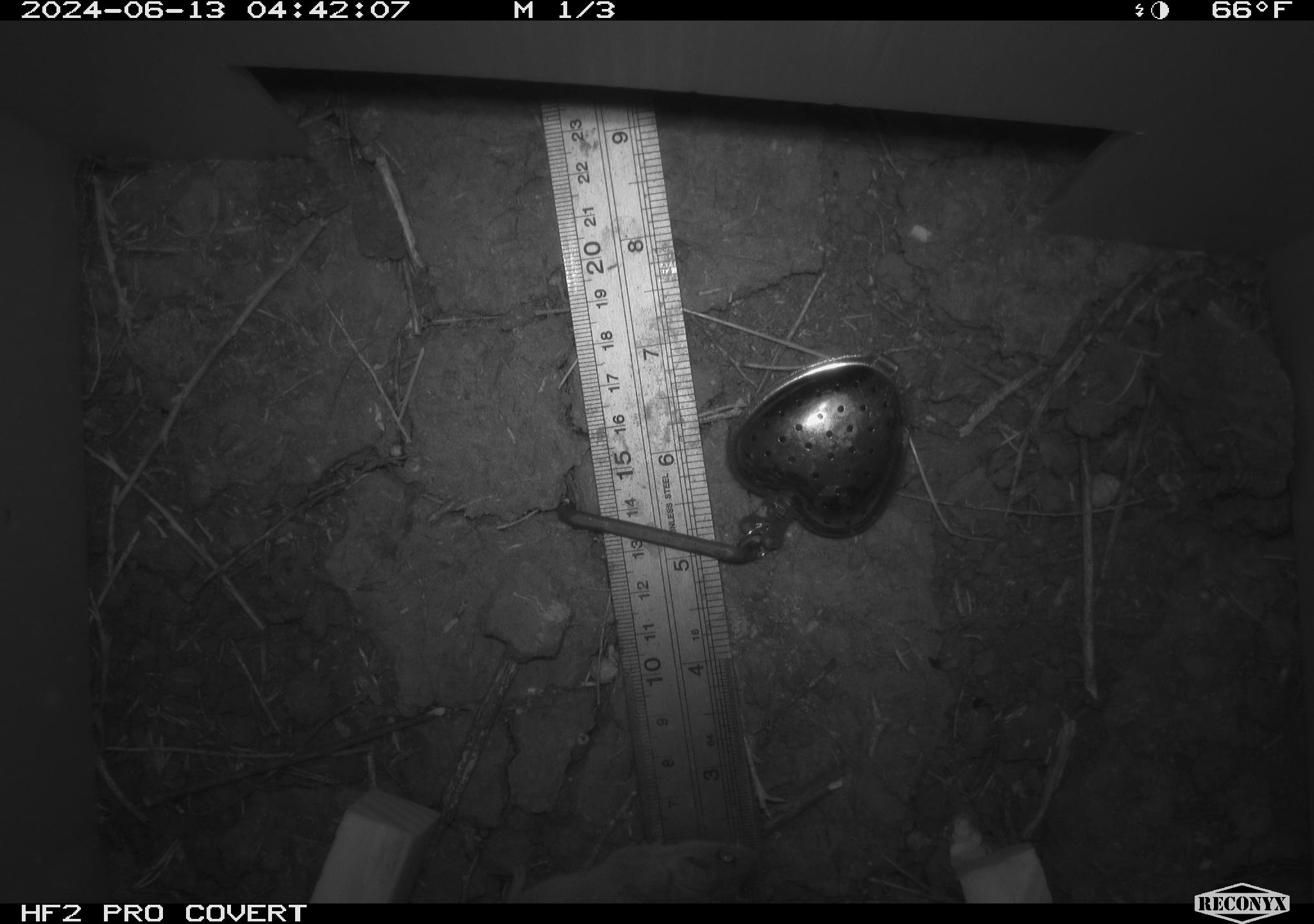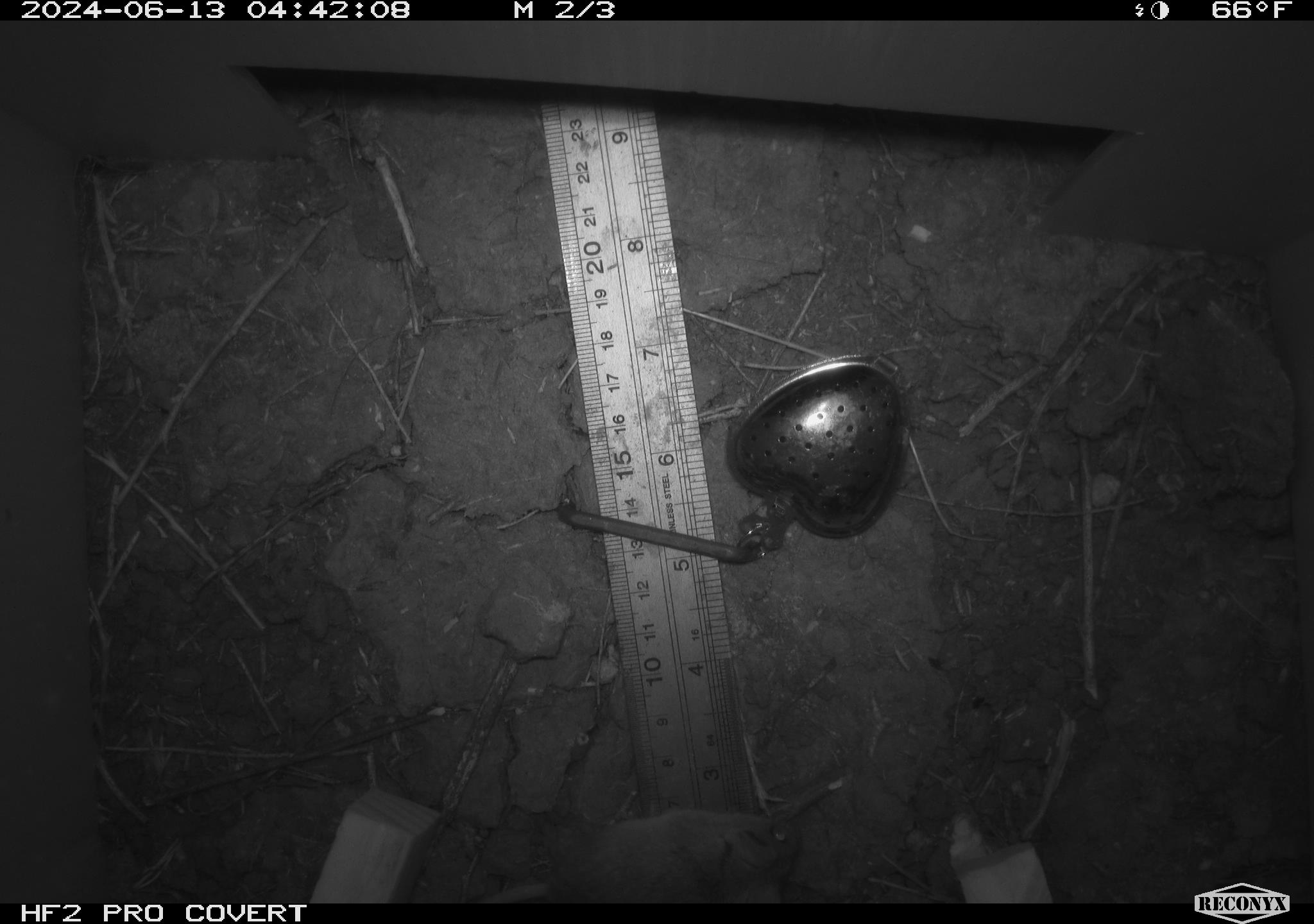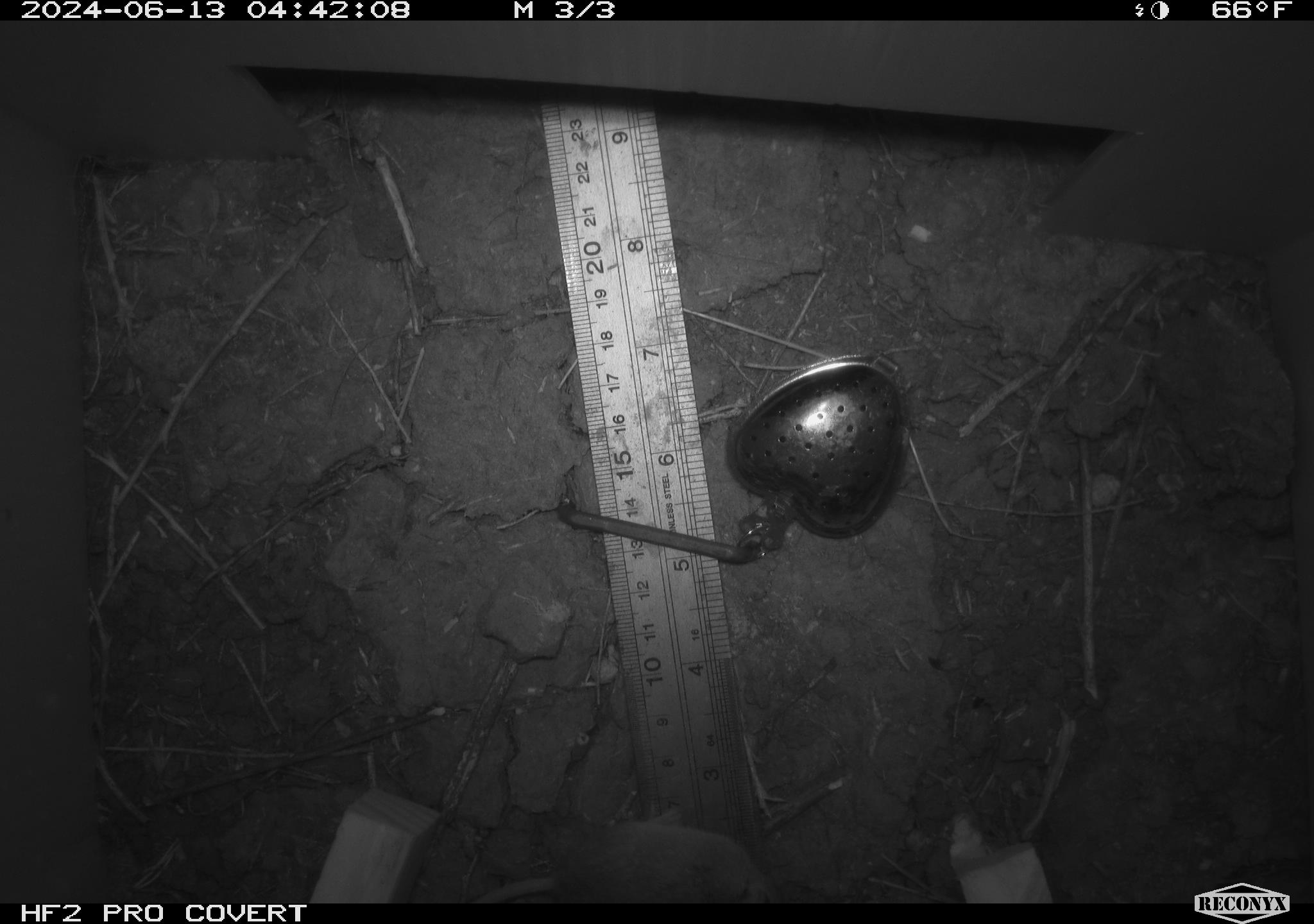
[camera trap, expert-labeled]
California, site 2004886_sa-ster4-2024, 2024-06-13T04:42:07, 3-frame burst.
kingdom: Animalia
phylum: Chordata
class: Mammalia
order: Rodentia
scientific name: Rodentia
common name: mouse species